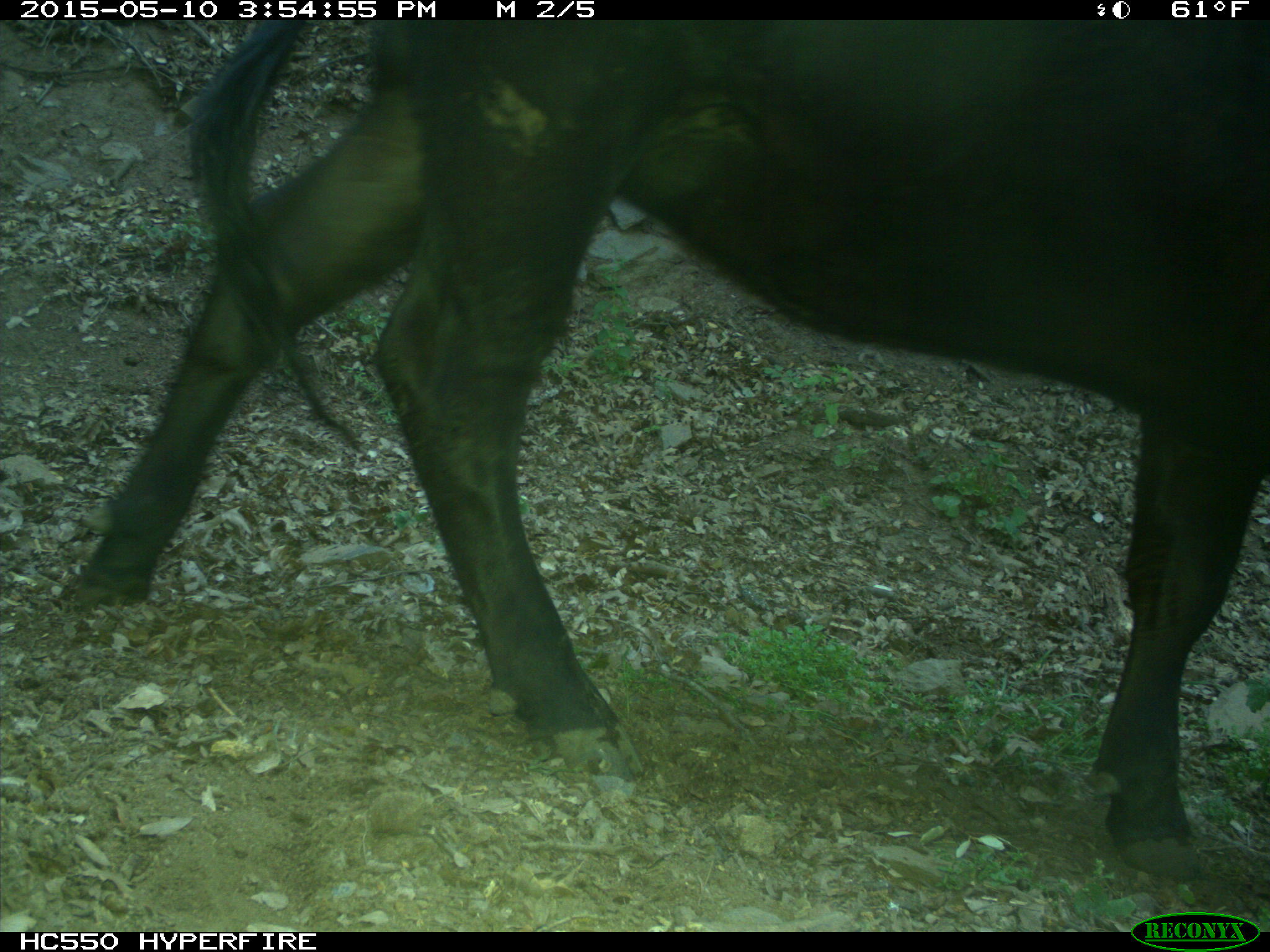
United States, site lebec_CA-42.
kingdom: Animalia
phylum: Chordata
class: Mammalia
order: Artiodactyla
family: Bovidae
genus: Bos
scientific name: Bos taurus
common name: domestic cow